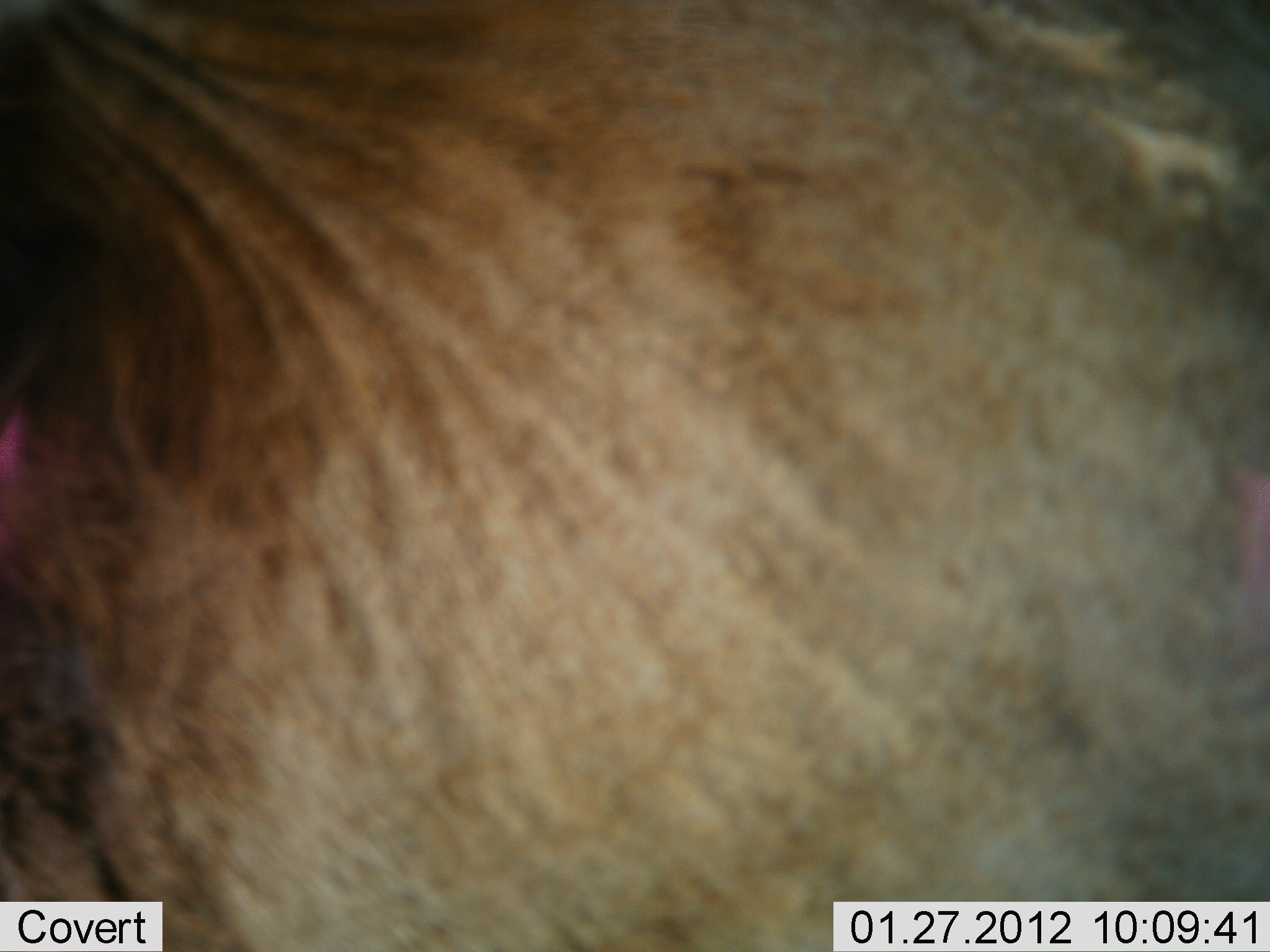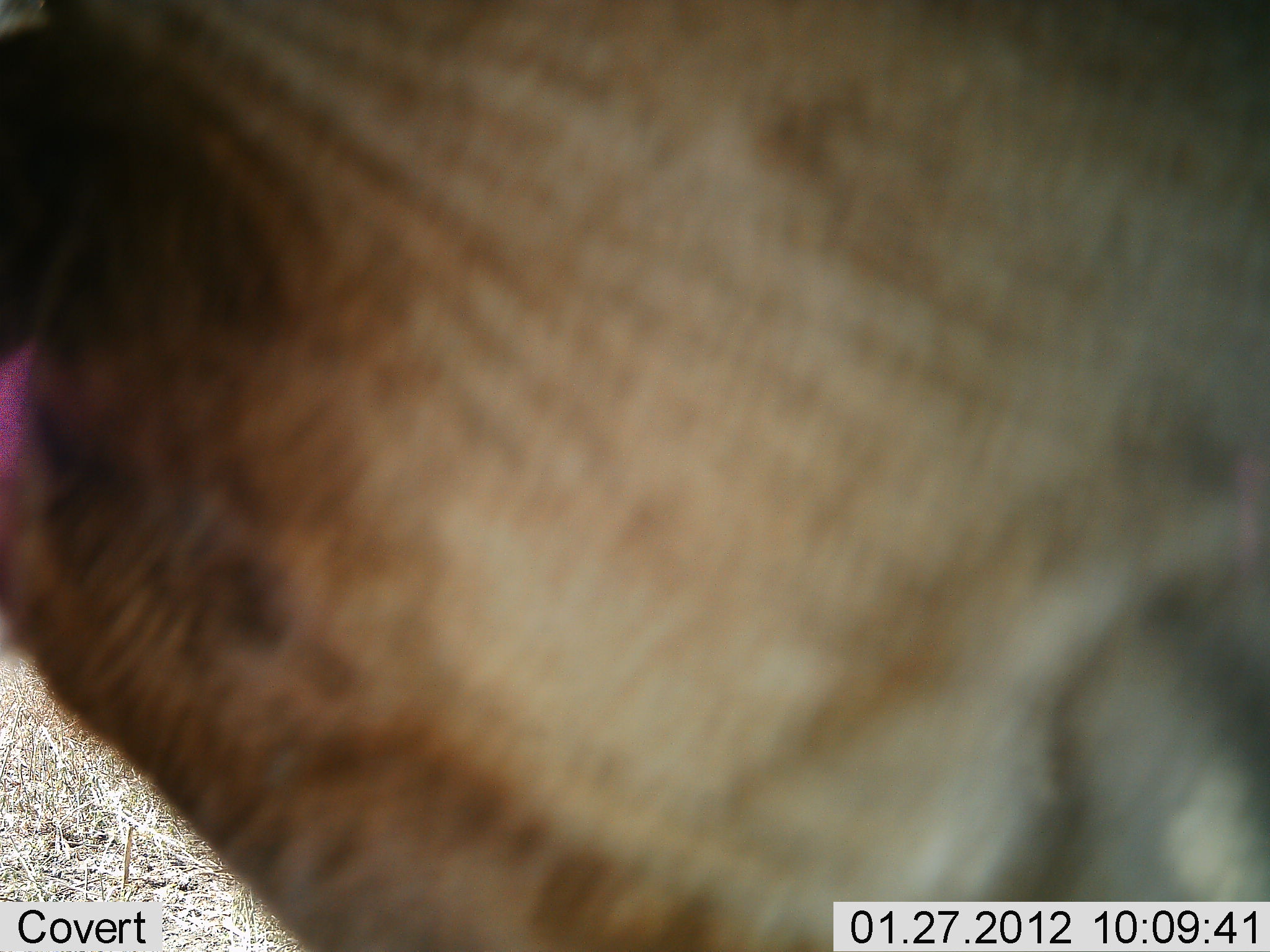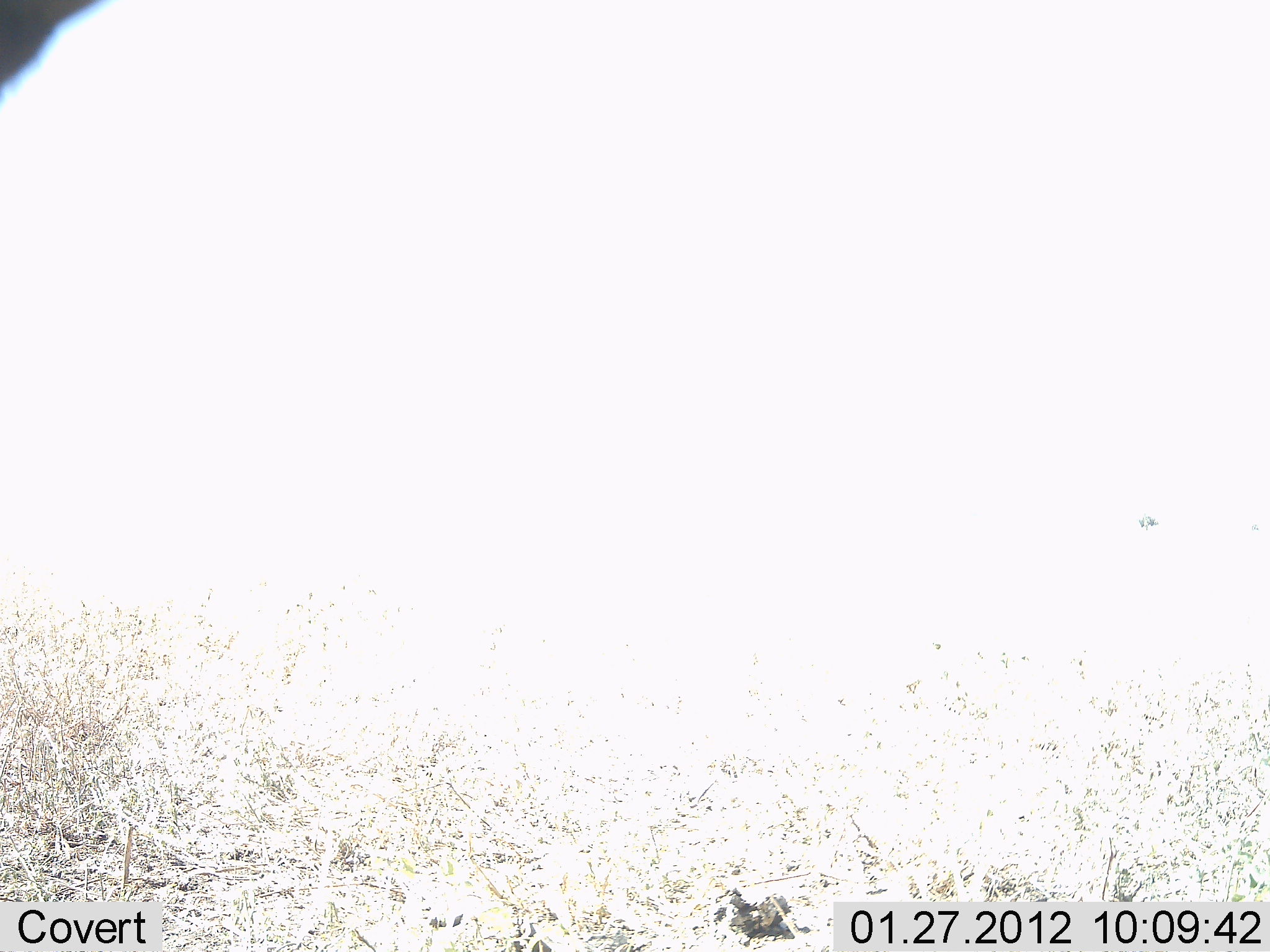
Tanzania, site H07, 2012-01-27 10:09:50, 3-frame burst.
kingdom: Animalia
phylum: Chordata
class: Mammalia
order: Artiodactyla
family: Bovidae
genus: Connochaetes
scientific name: Connochaetes taurinus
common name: blue wildebeest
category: wildebeest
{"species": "wildebeest (blue wildebeest) (Connochaetes taurinus)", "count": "1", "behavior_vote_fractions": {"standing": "62%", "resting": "0%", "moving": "38%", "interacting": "0%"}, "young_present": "0%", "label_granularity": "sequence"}